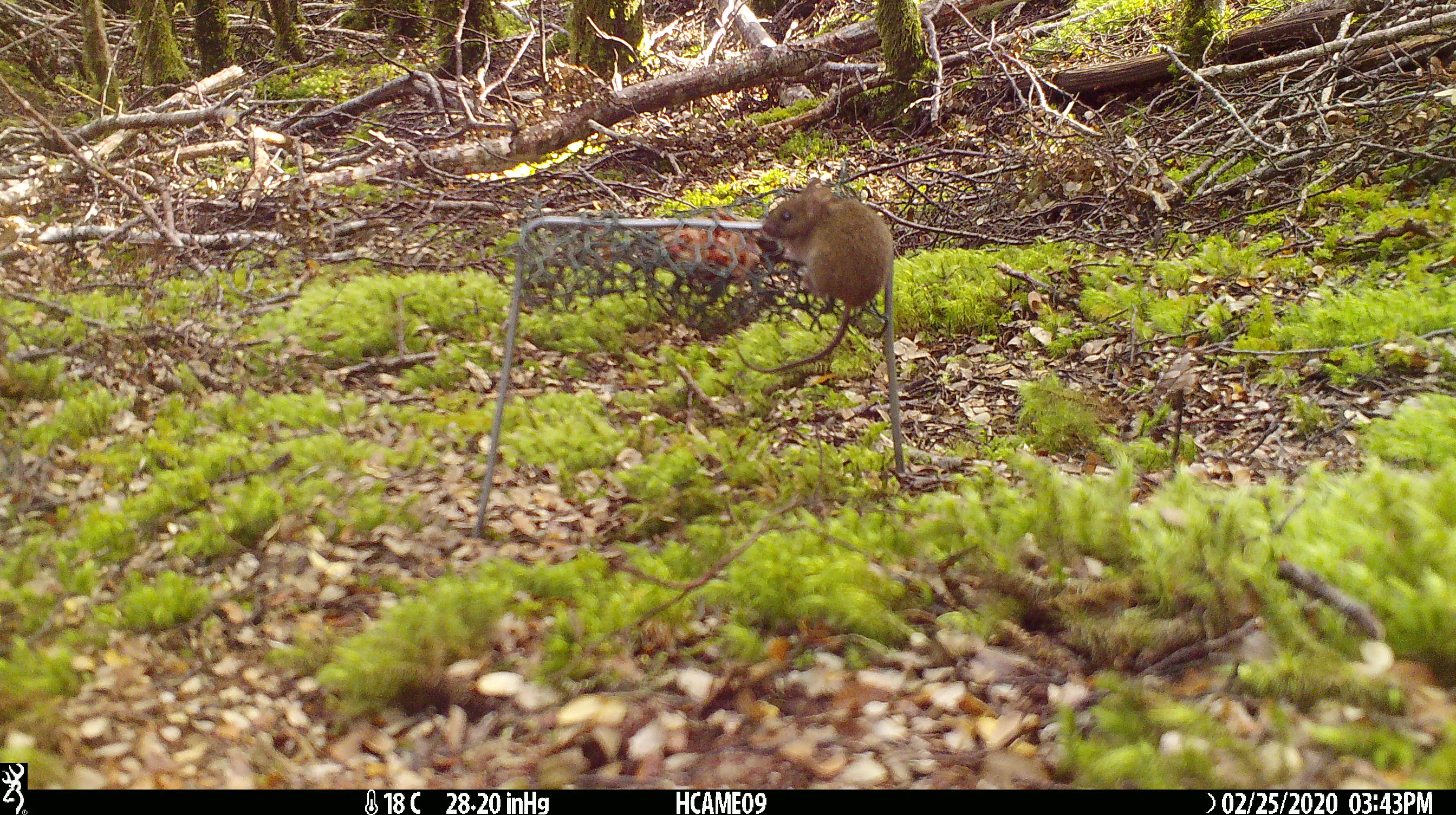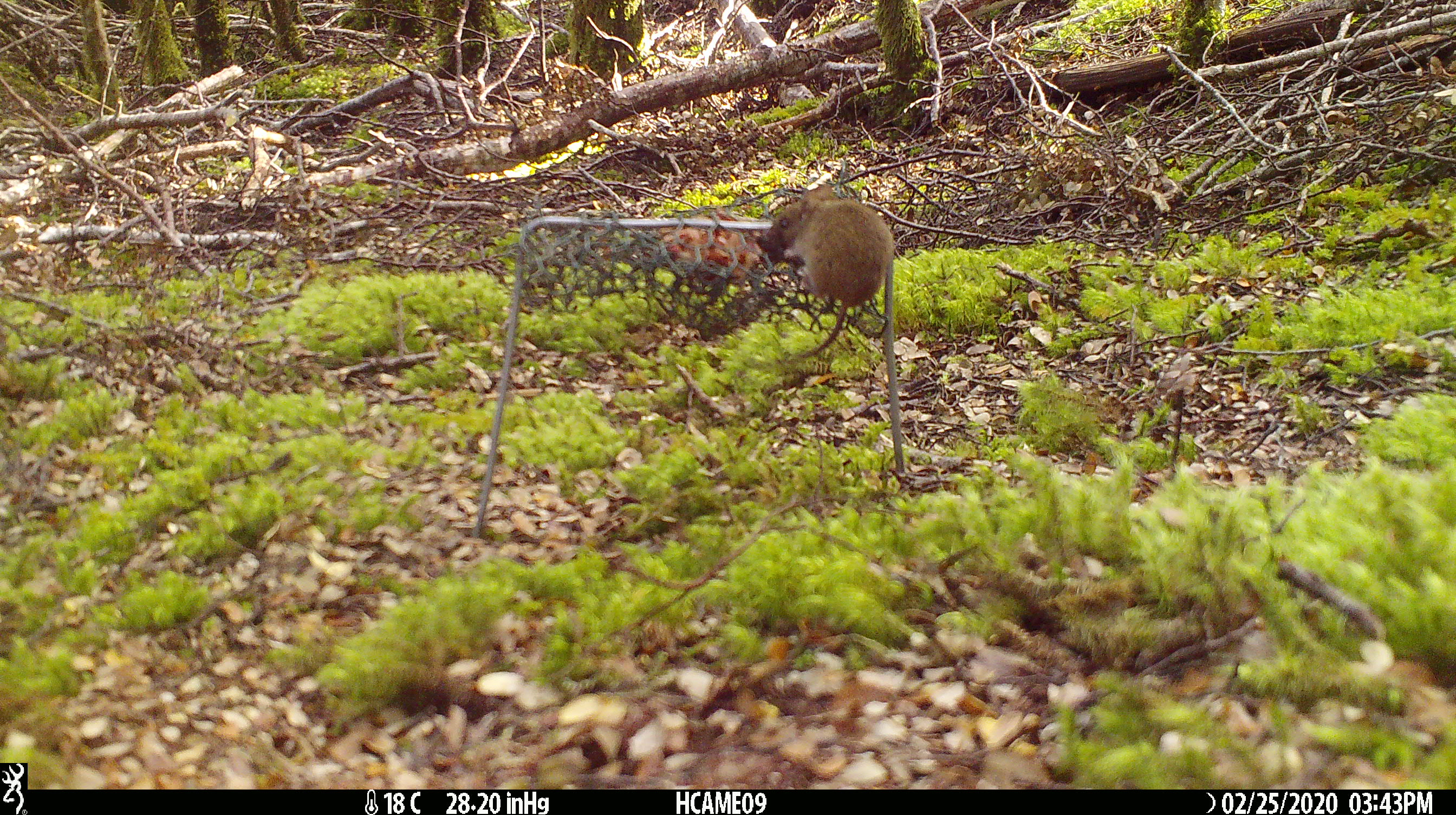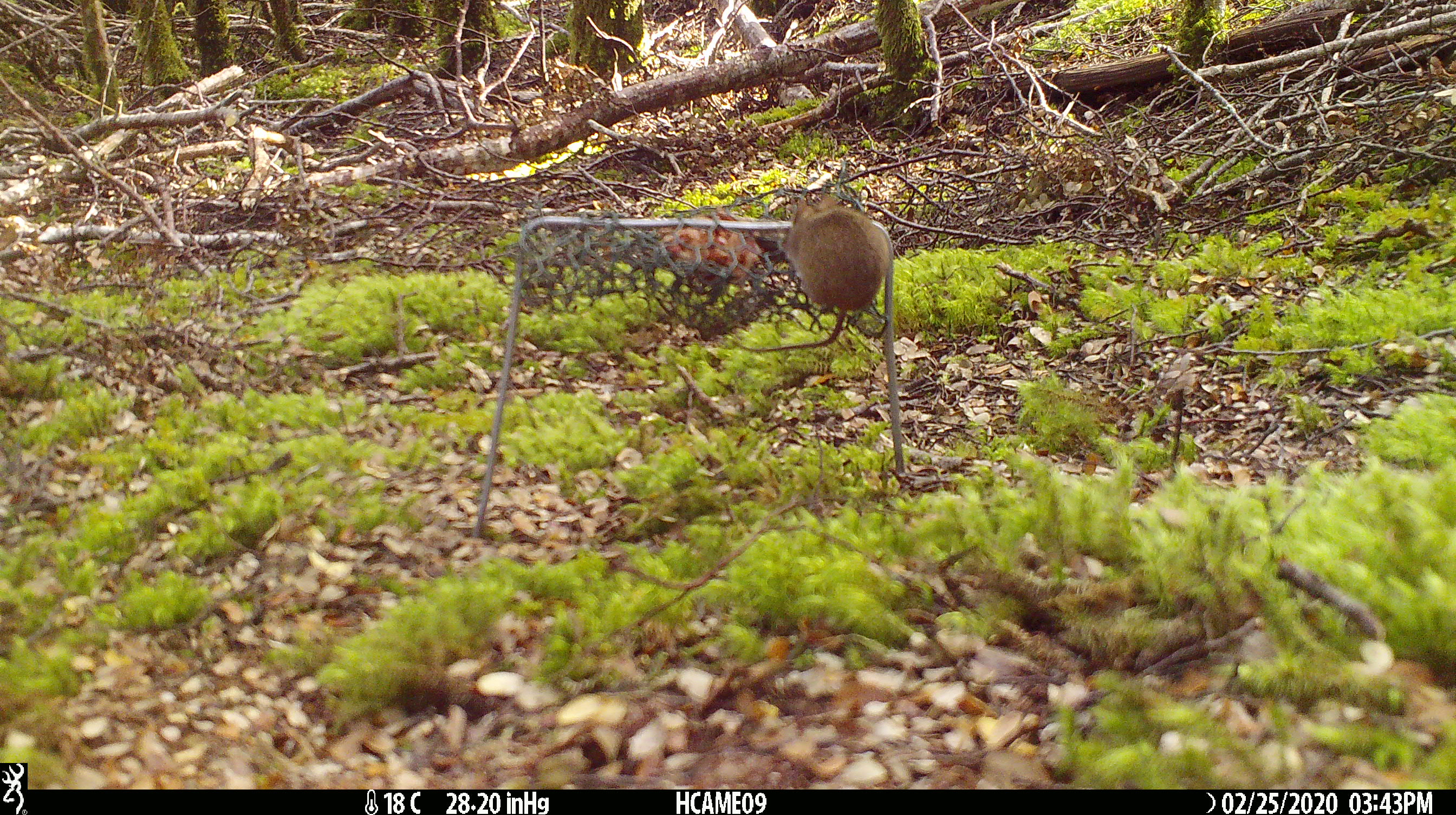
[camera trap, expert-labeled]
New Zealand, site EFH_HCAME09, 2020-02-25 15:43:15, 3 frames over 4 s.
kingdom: Animalia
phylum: Chordata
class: Mammalia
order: Rodentia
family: Muridae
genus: Mus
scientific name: Mus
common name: mouse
Mouse (Mus).